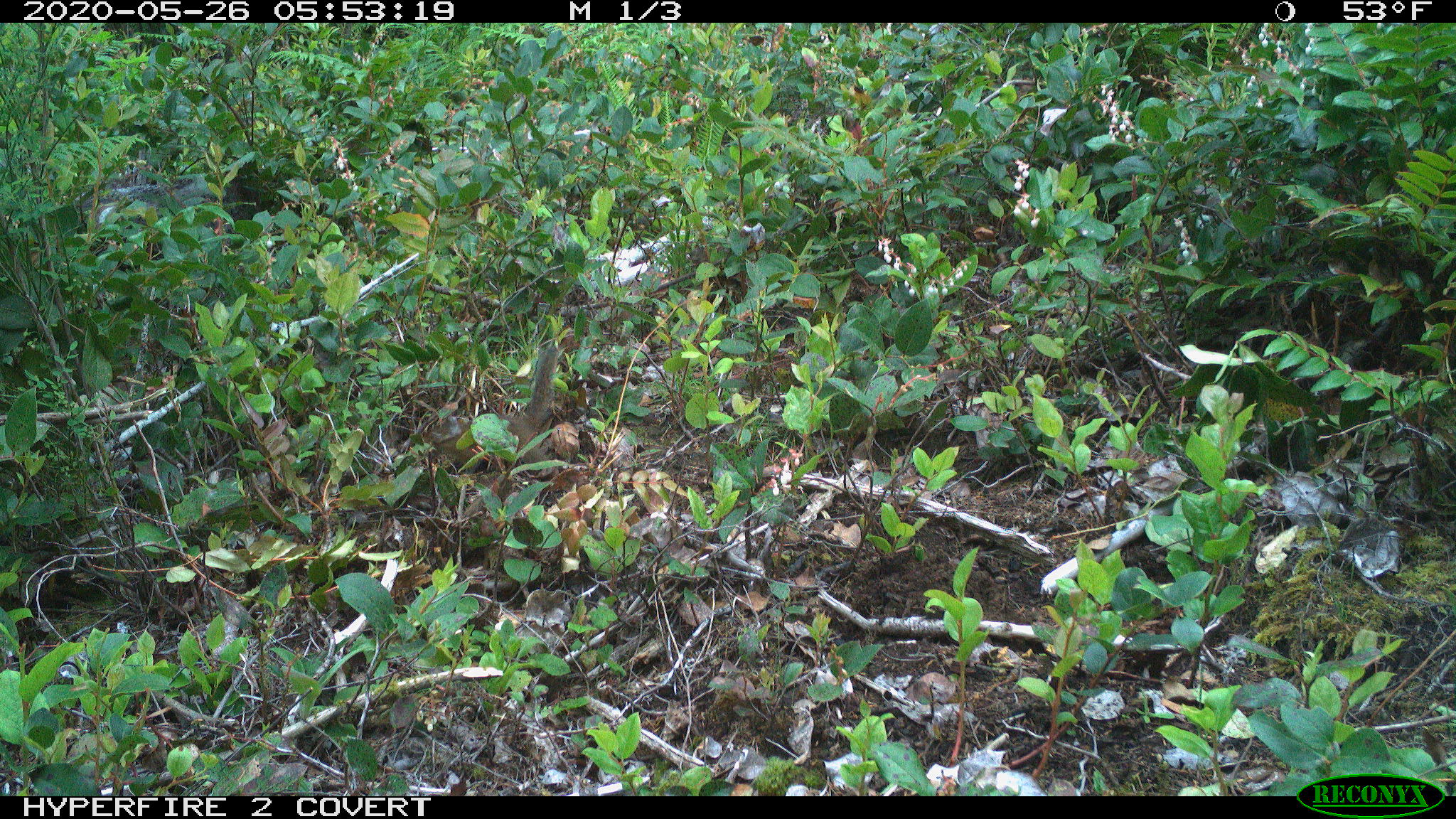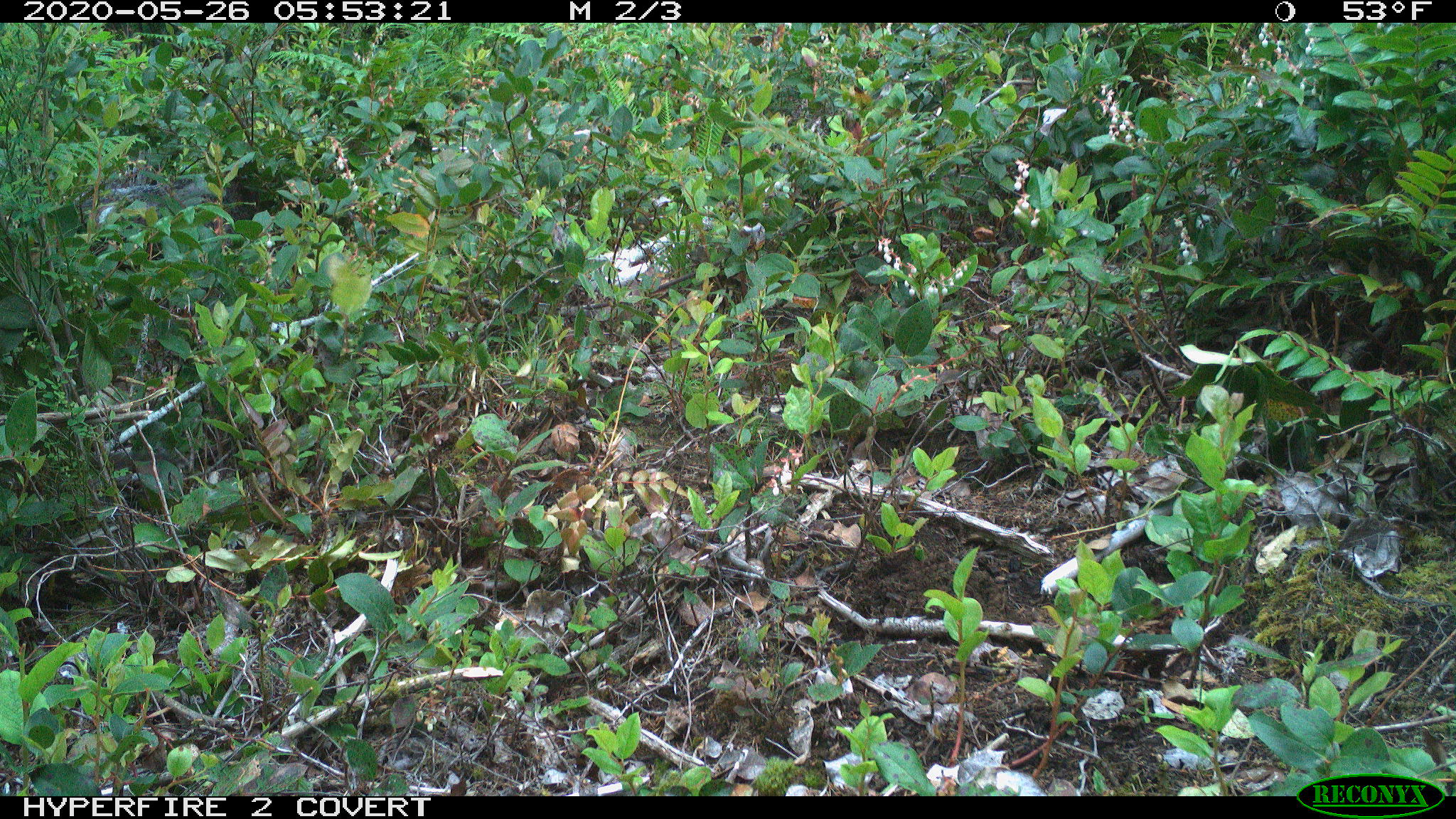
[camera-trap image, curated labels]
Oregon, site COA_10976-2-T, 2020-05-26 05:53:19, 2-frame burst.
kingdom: Animalia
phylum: Chordata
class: Mammalia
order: Rodentia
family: Sciuridae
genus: Tamiasciurus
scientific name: Tamiasciurus douglasii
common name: douglas squirrel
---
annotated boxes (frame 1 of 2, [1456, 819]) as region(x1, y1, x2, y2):
douglas squirrel: region(425, 345, 558, 495)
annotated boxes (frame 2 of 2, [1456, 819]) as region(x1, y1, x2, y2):
douglas squirrel: region(119, 176, 267, 227)